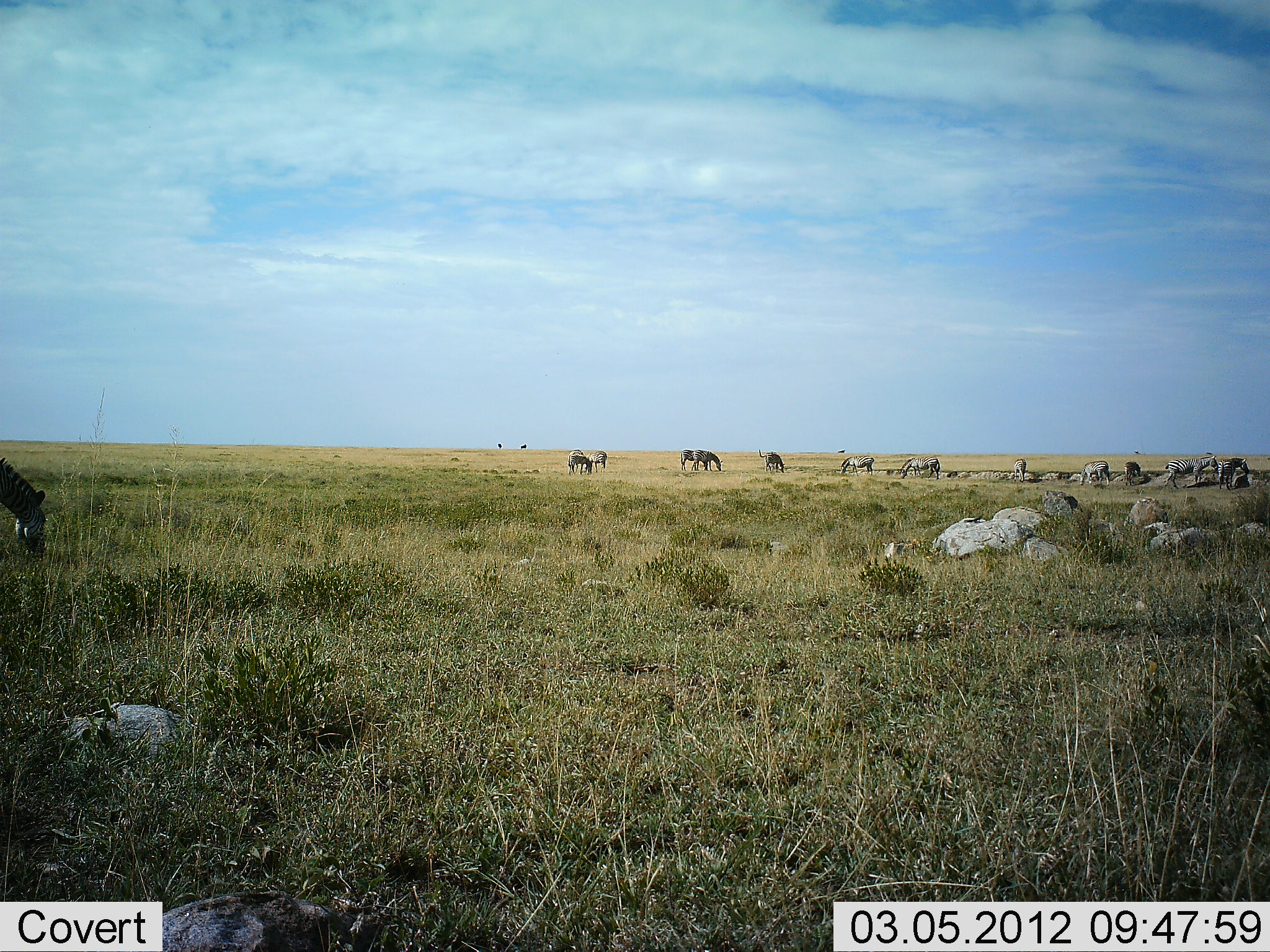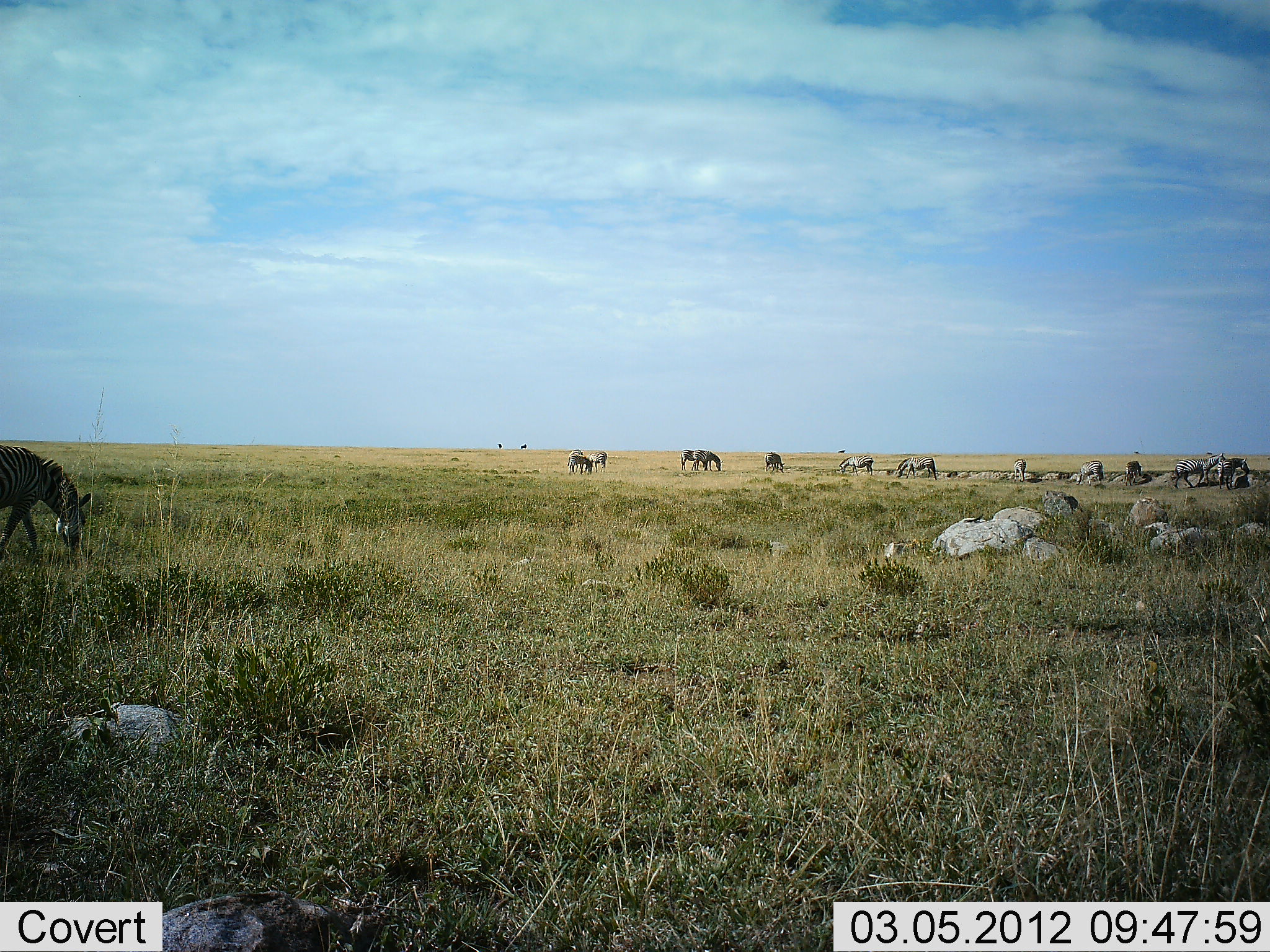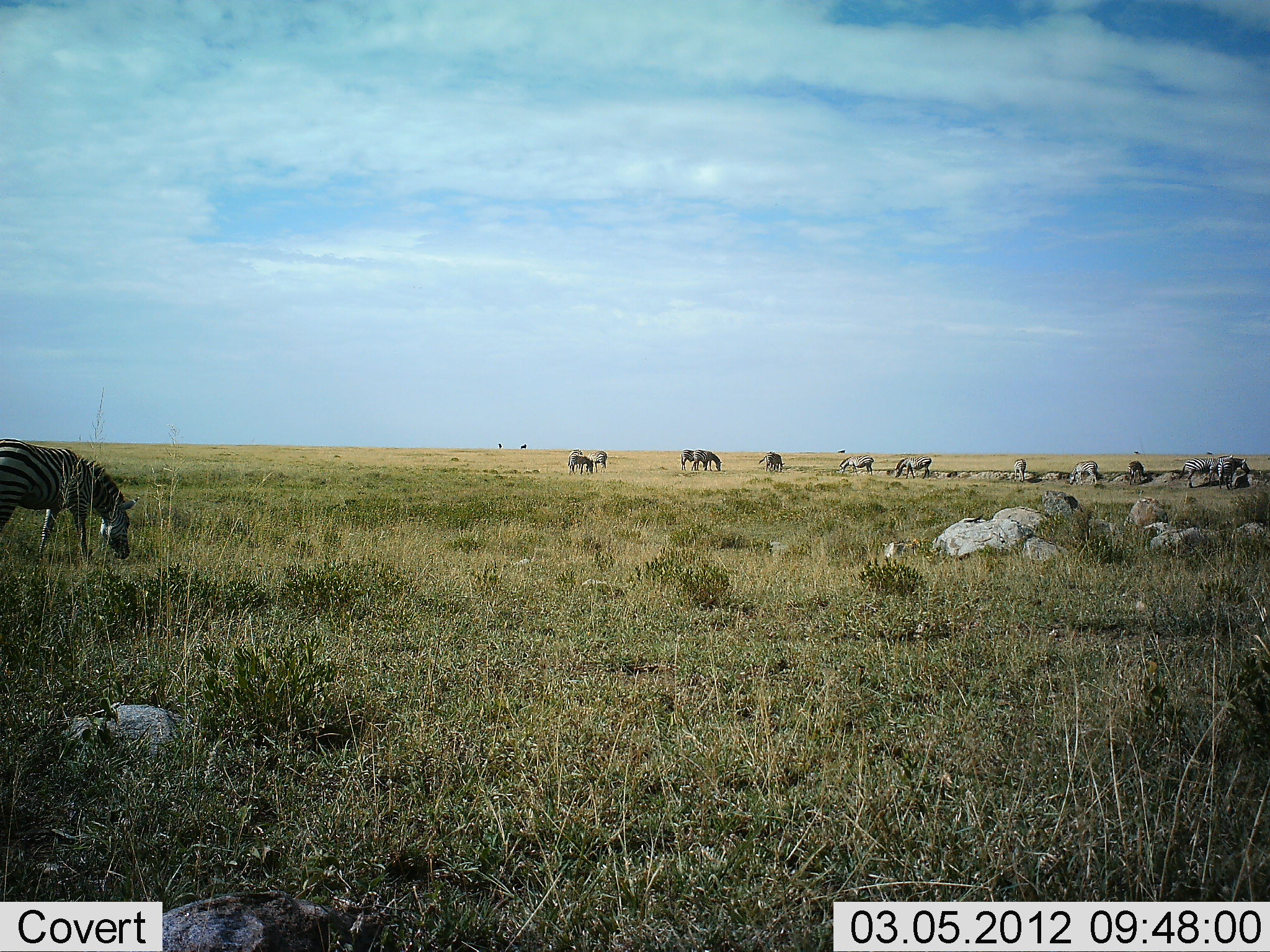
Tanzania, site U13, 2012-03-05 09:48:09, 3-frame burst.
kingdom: Animalia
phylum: Chordata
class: Mammalia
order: Perissodactyla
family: Equidae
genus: Equus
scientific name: Equus quagga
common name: plains zebra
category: zebra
Zebra (plains zebra) (Equus quagga), count 11-50. Behavior (volunteer vote fractions): standing 46%, resting 0%, moving 62%, interacting 8%. Young present (vote fraction): 0%. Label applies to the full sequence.